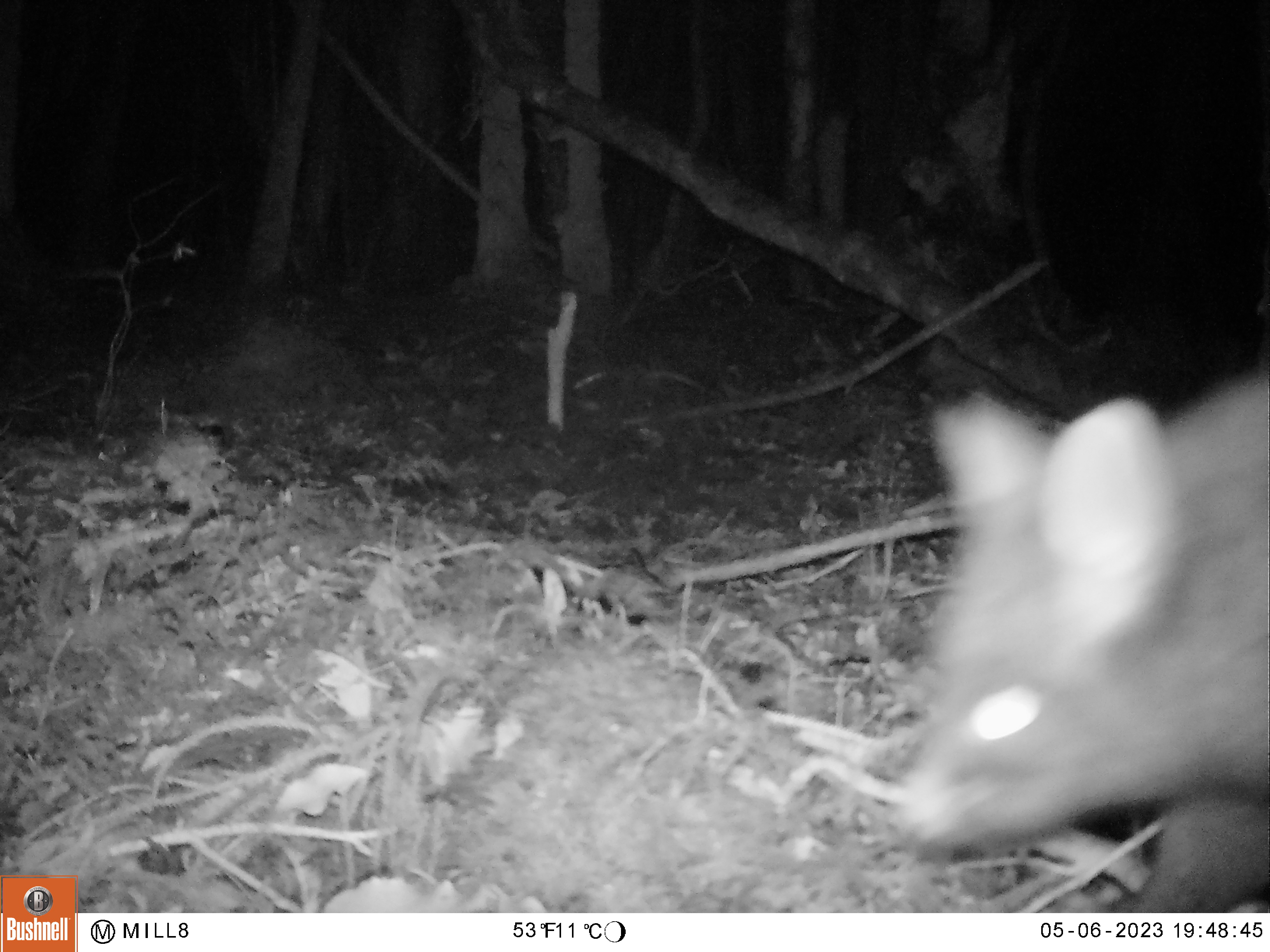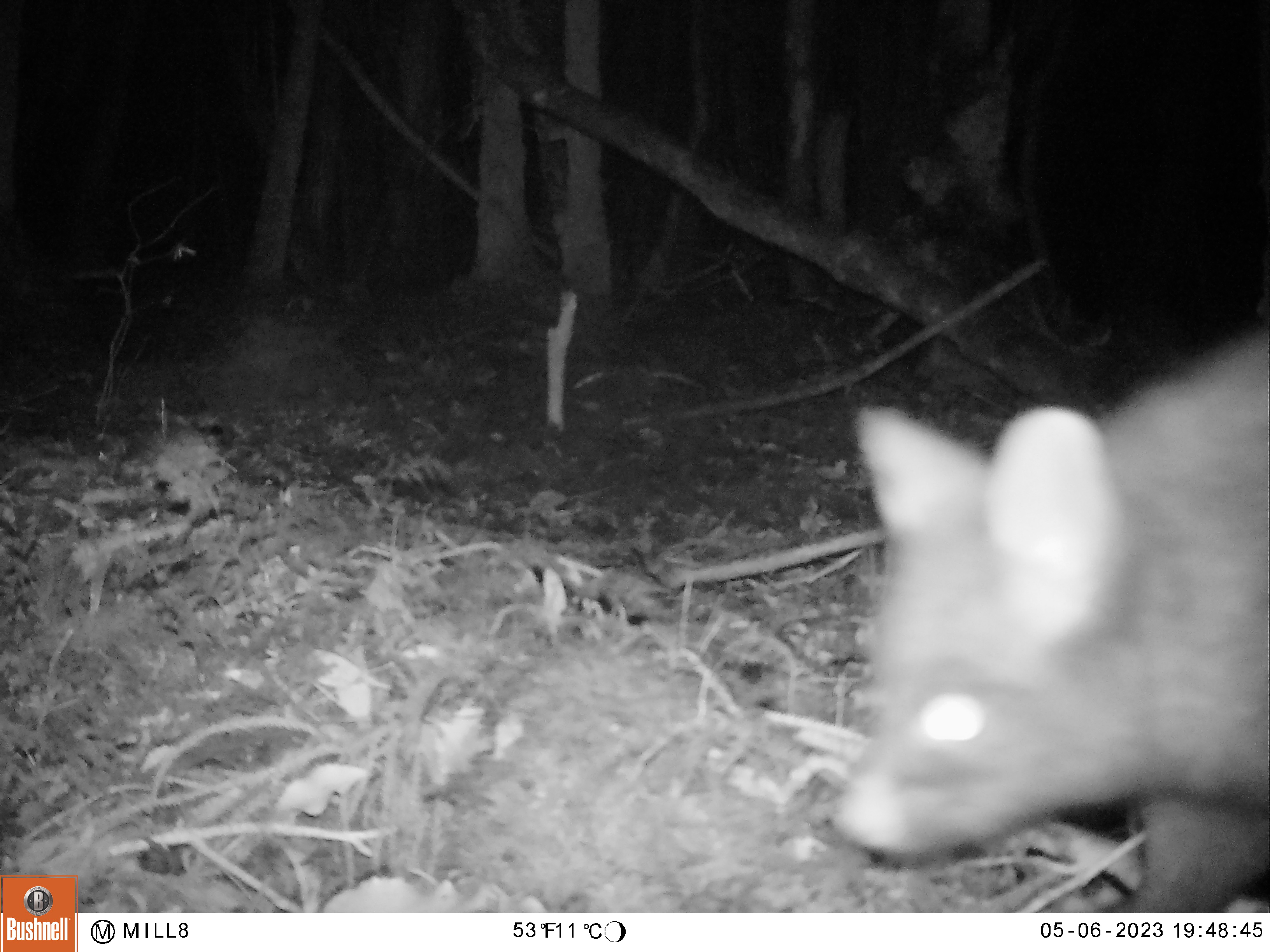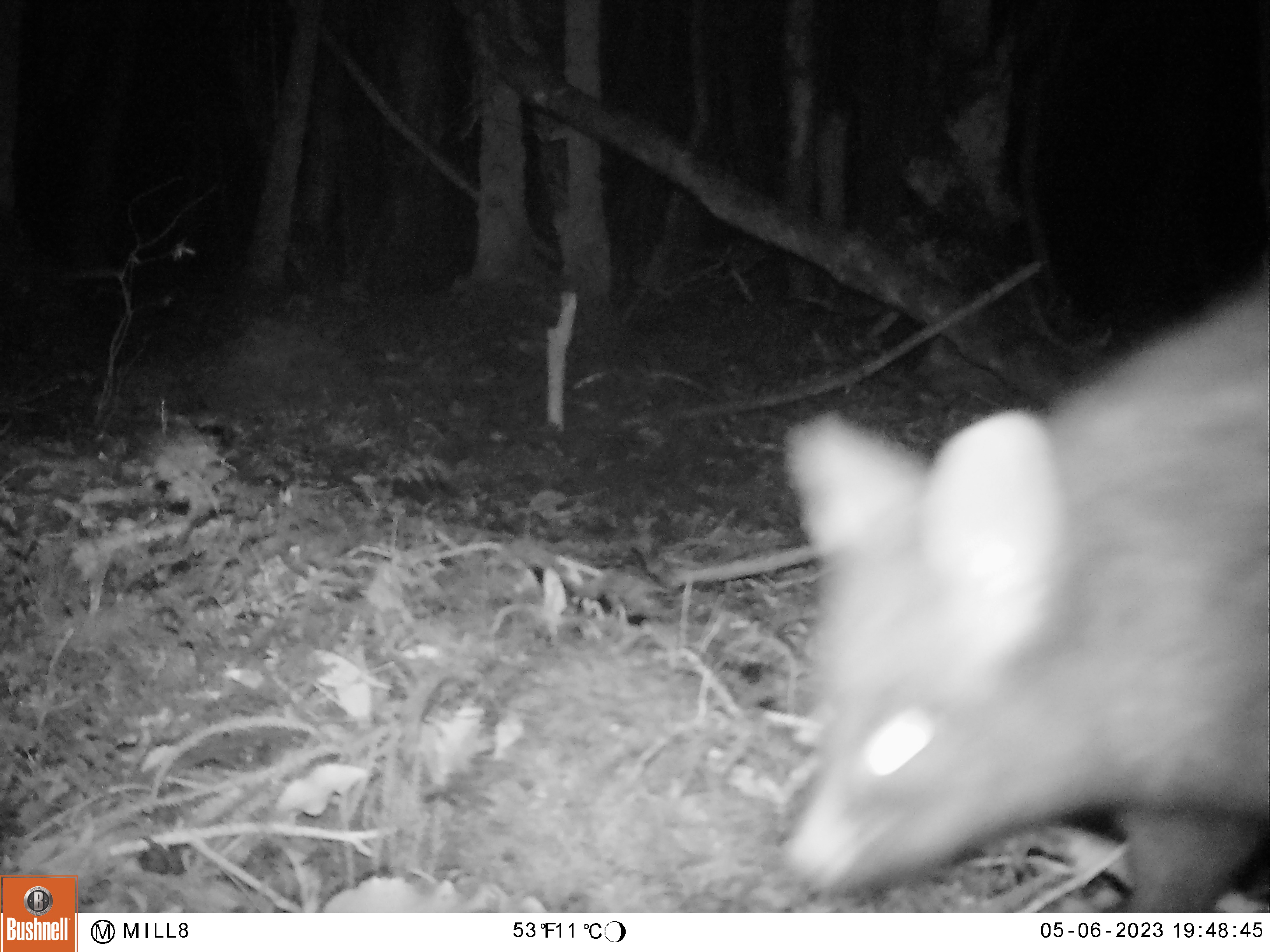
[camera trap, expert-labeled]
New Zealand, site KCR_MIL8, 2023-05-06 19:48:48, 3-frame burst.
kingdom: Animalia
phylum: Chordata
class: Mammalia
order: Diprotodontia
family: Phalangeridae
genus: Trichosurus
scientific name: Trichosurus vulpecula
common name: common brushtail possum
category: possum